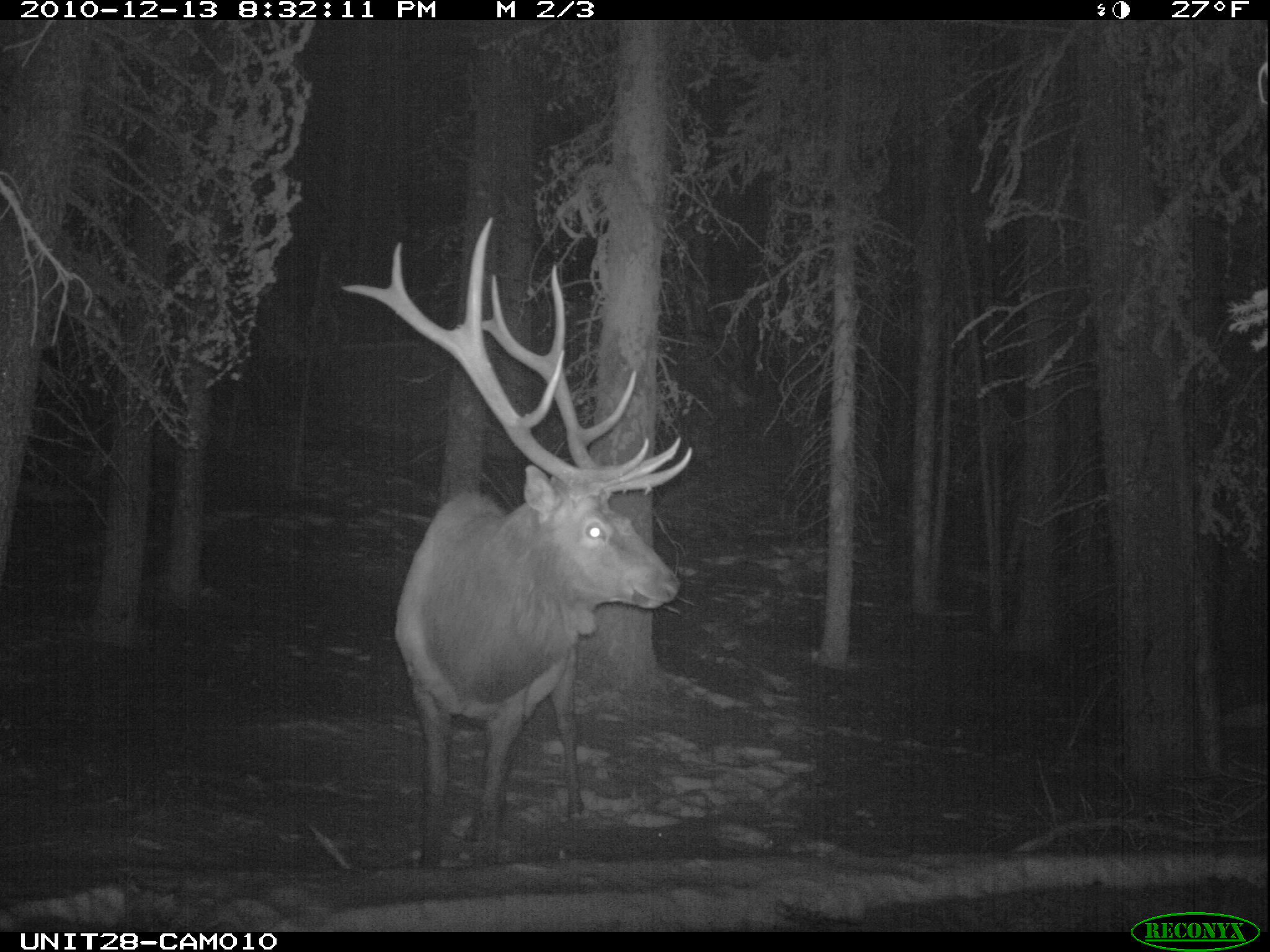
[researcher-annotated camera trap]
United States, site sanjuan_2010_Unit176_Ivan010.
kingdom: Animalia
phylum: Chordata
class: Mammalia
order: Artiodactyla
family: Cervidae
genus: Cervus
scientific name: Cervus elaphus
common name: red deer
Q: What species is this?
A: Cervus elaphus (red deer).